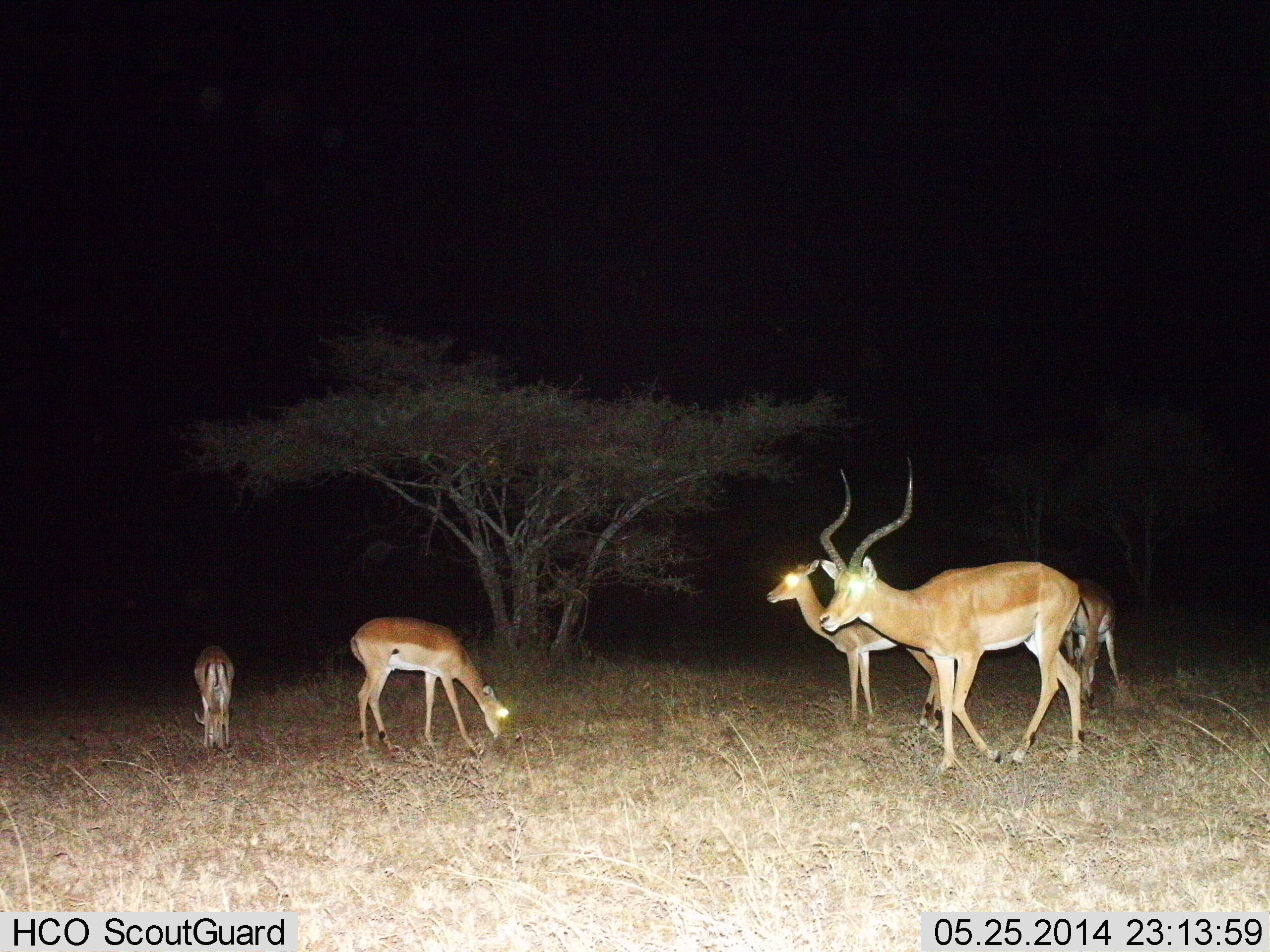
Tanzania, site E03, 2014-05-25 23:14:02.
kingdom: Animalia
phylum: Chordata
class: Mammalia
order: Artiodactyla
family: Bovidae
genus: Aepyceros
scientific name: Aepyceros melampus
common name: impala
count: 5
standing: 70%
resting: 0%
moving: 30%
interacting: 10%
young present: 30%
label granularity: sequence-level